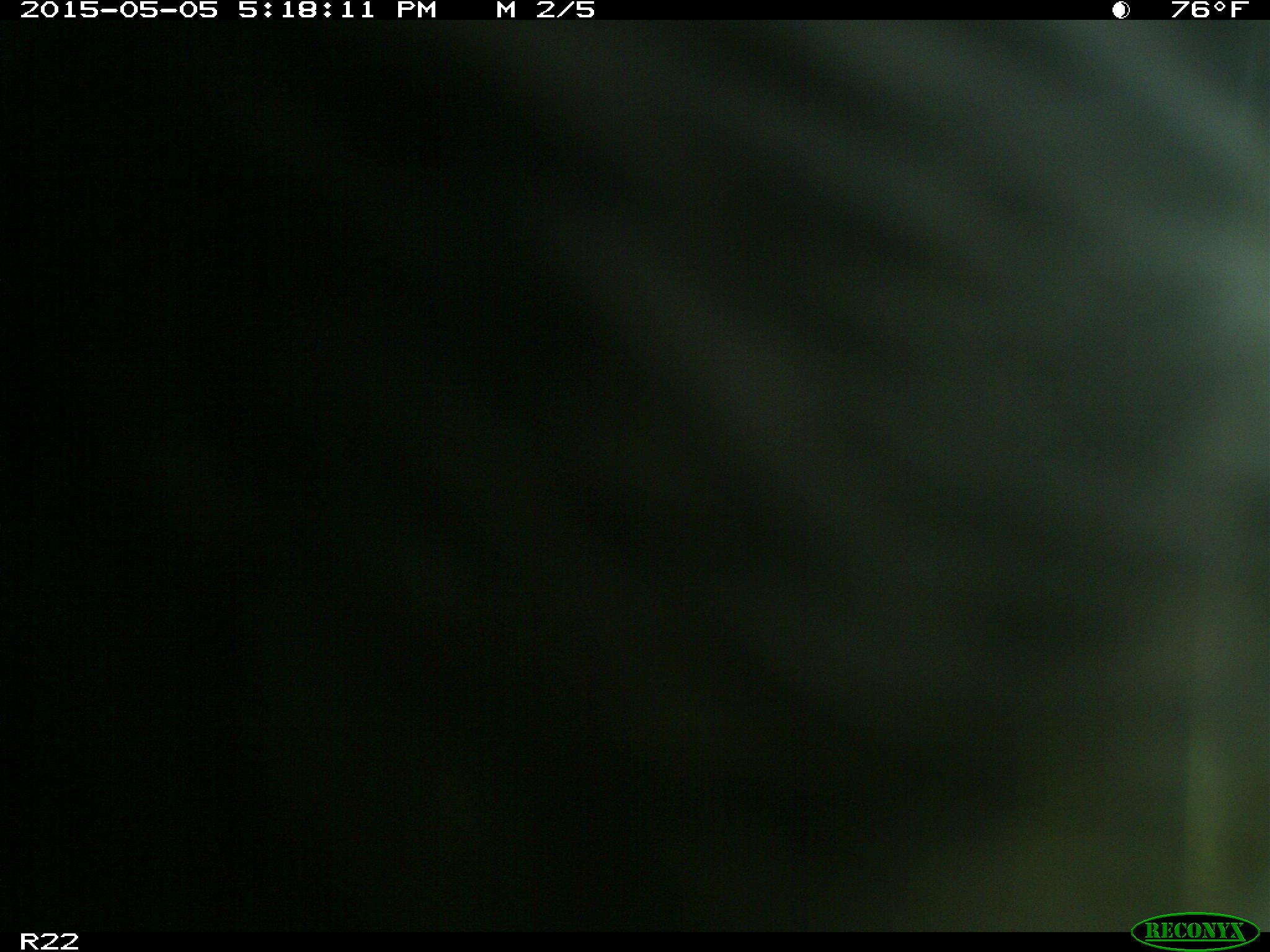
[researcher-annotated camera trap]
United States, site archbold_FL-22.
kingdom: Animalia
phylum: Chordata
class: Mammalia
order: Artiodactyla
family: Bovidae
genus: Bos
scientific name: Bos taurus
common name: domestic cow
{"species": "Bos taurus (domestic cow)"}